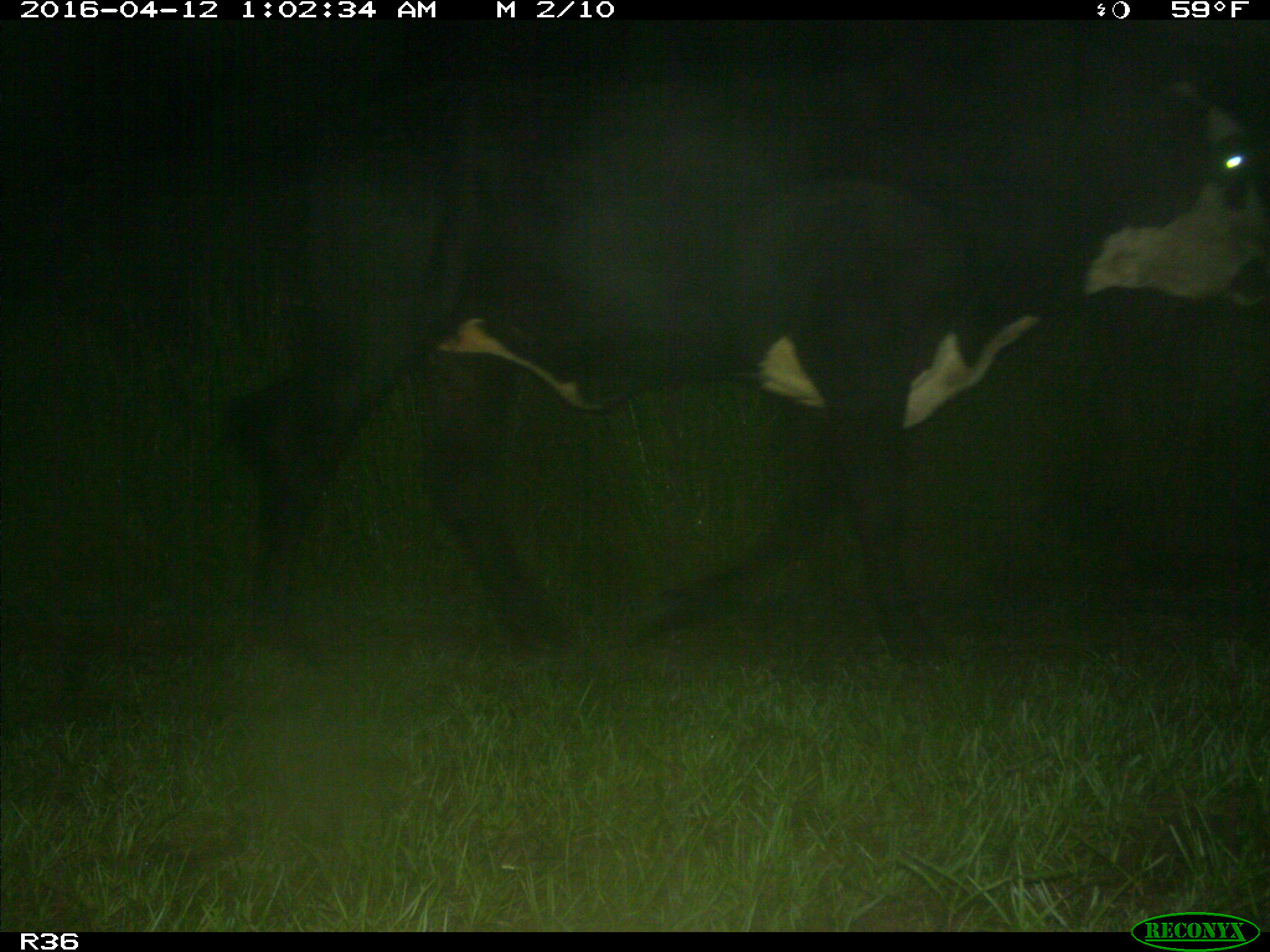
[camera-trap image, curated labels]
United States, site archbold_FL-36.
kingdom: Animalia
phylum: Chordata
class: Mammalia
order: Artiodactyla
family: Bovidae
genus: Bos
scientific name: Bos taurus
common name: domestic cow